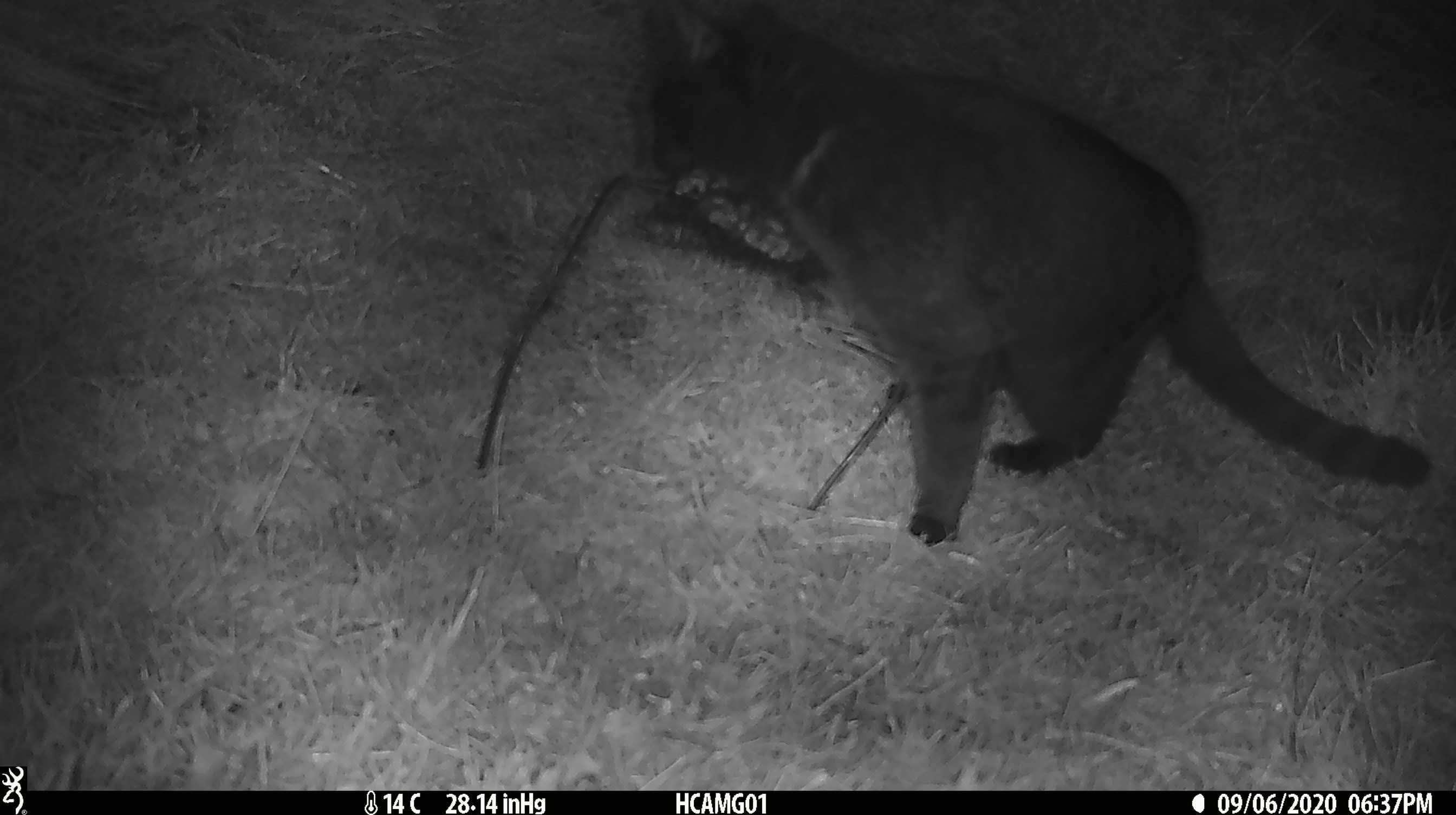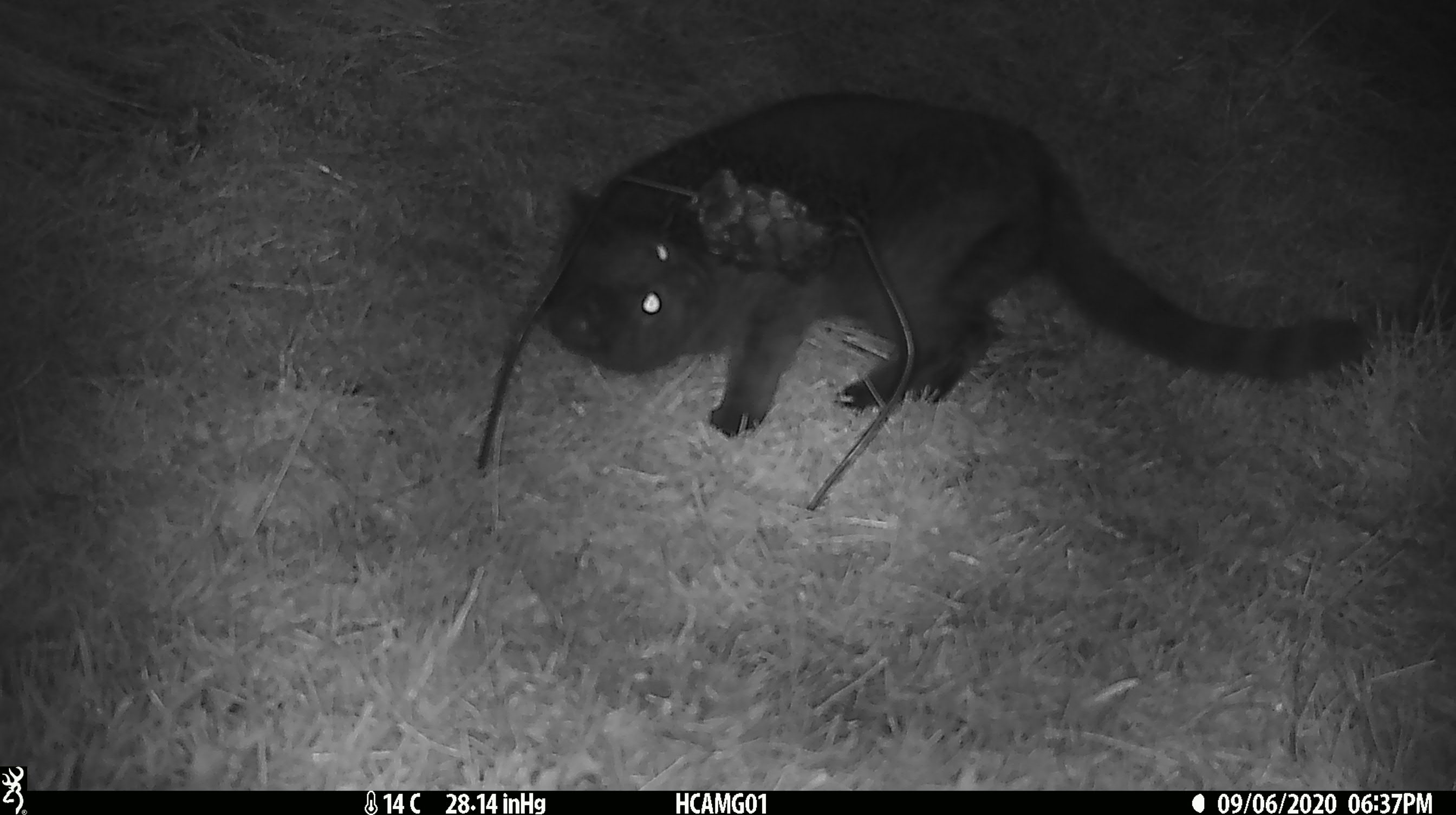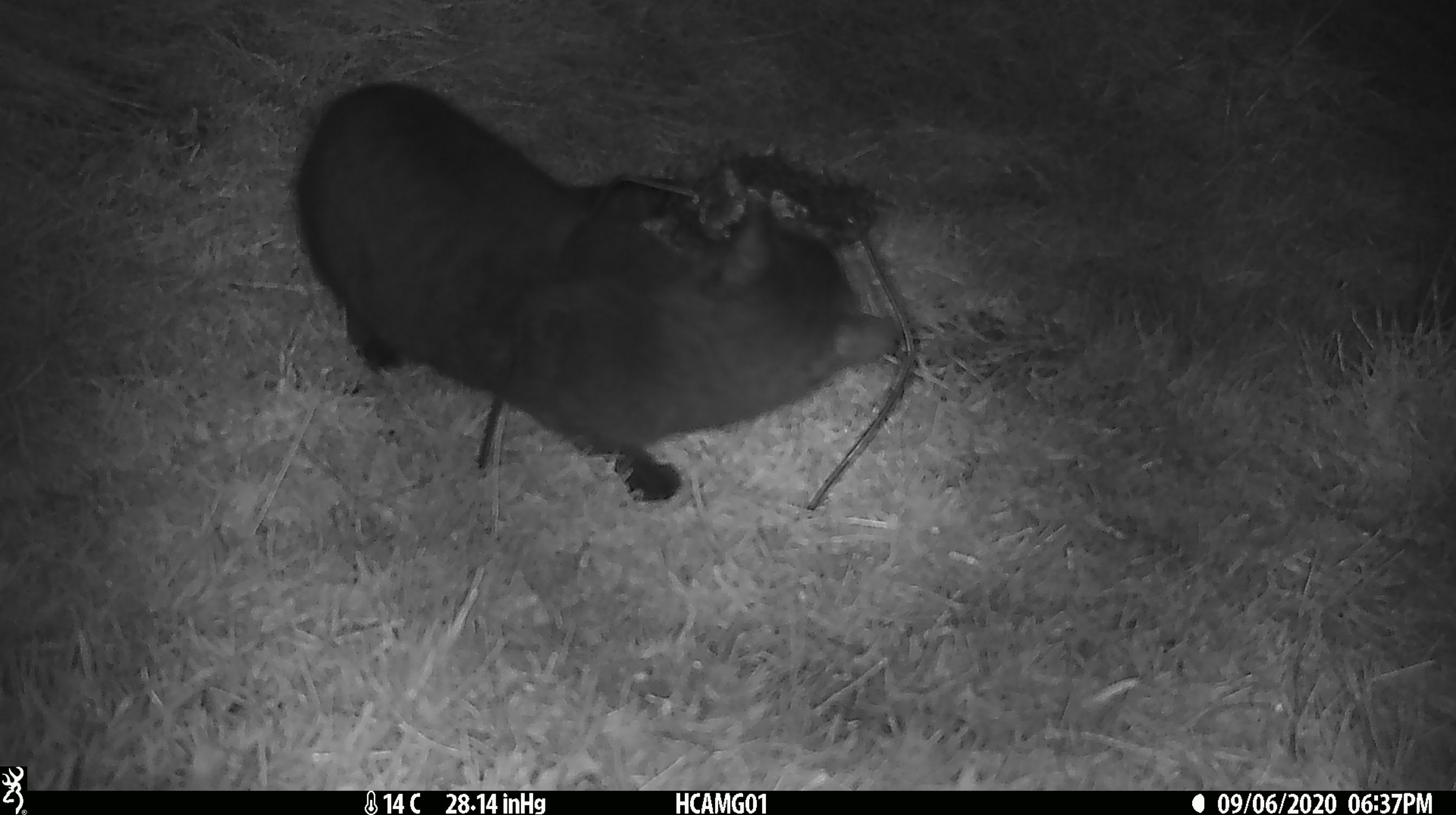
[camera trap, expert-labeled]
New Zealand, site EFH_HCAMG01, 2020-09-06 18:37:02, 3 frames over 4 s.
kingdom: Animalia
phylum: Chordata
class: Mammalia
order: Carnivora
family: Felidae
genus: Felis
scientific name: Felis catus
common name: domestic cat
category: cat